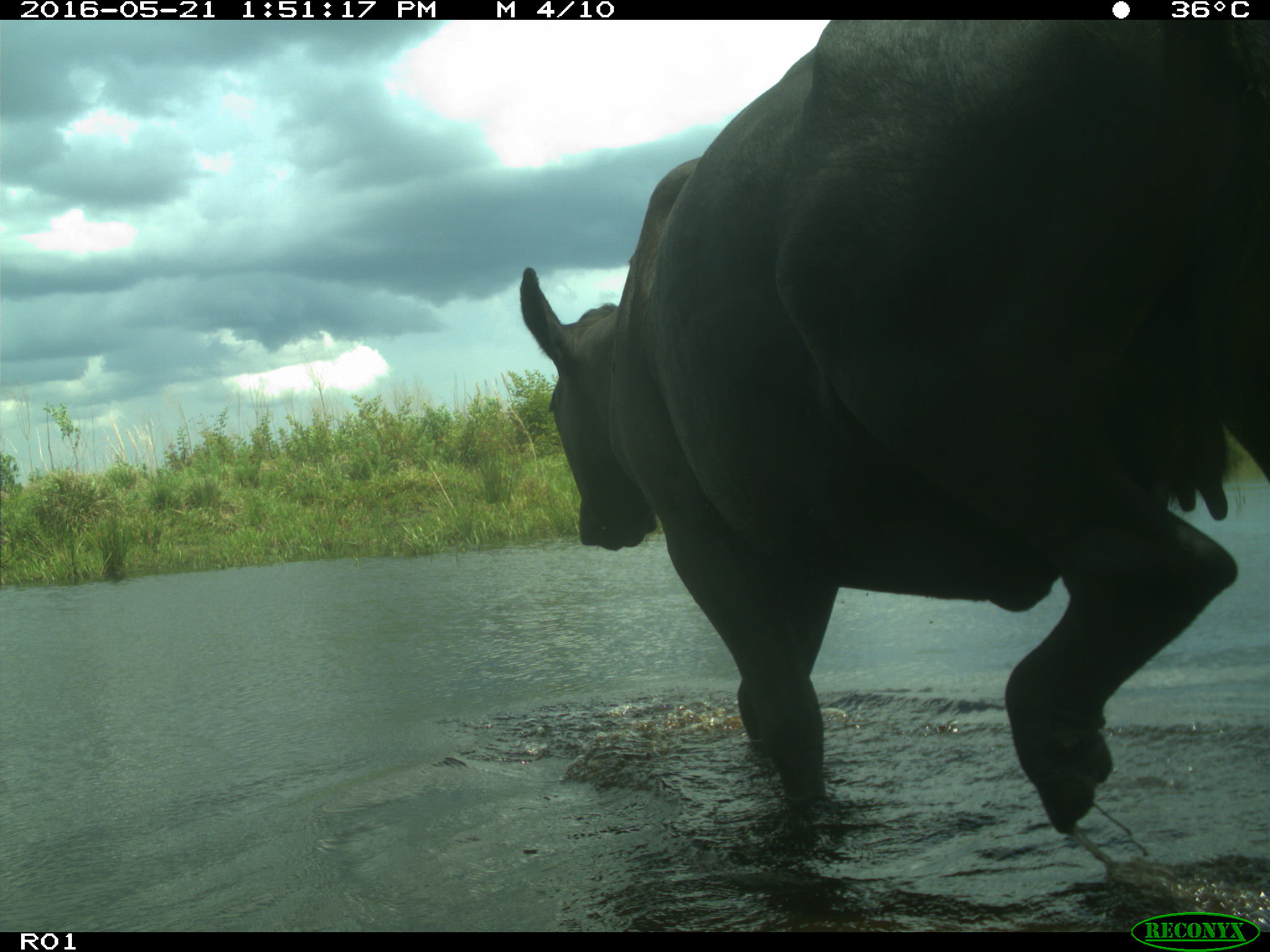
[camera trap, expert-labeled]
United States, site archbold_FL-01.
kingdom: Animalia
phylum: Chordata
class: Mammalia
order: Artiodactyla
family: Bovidae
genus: Bos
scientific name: Bos taurus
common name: domestic cow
Bos taurus (domestic cow).